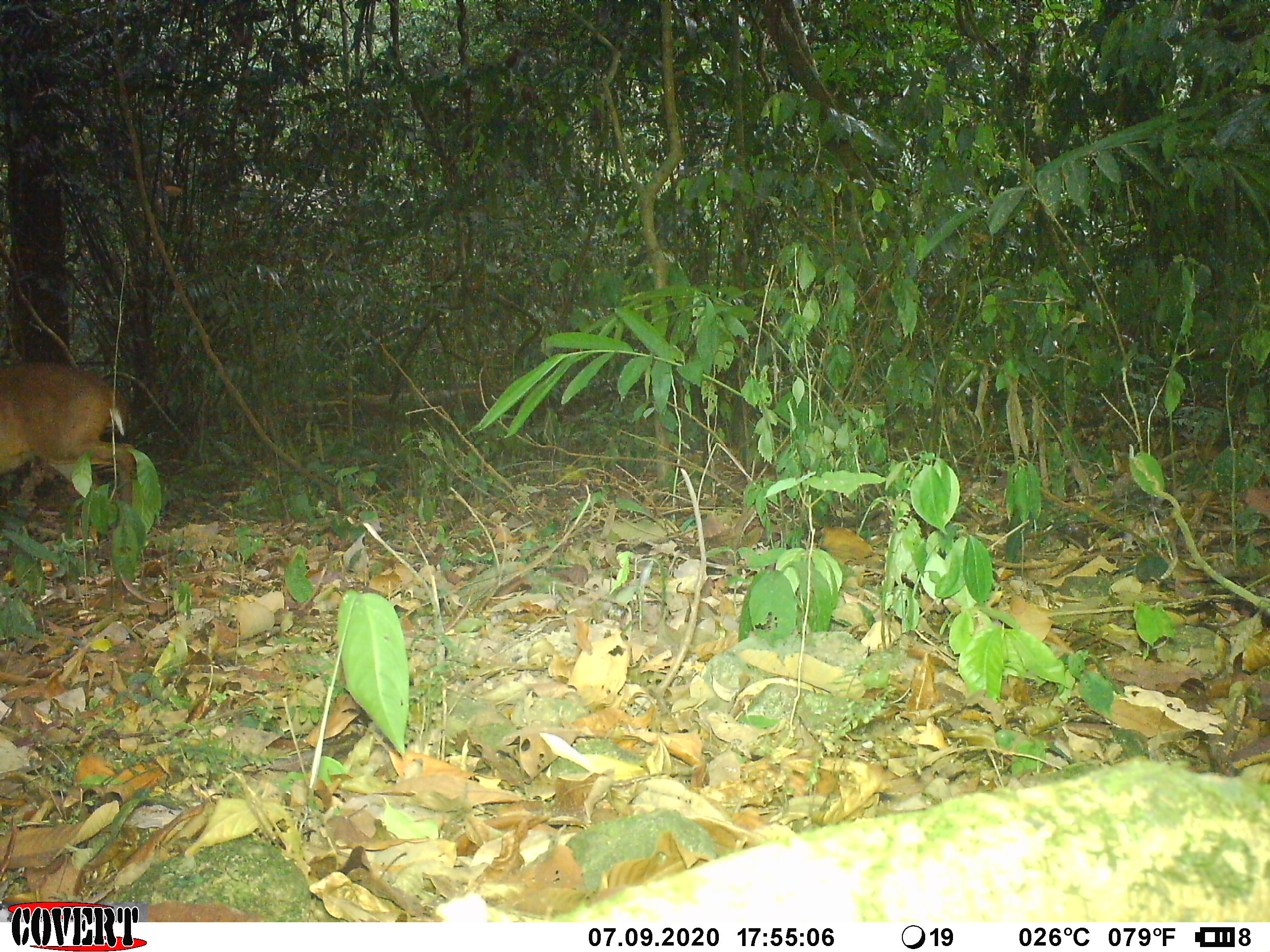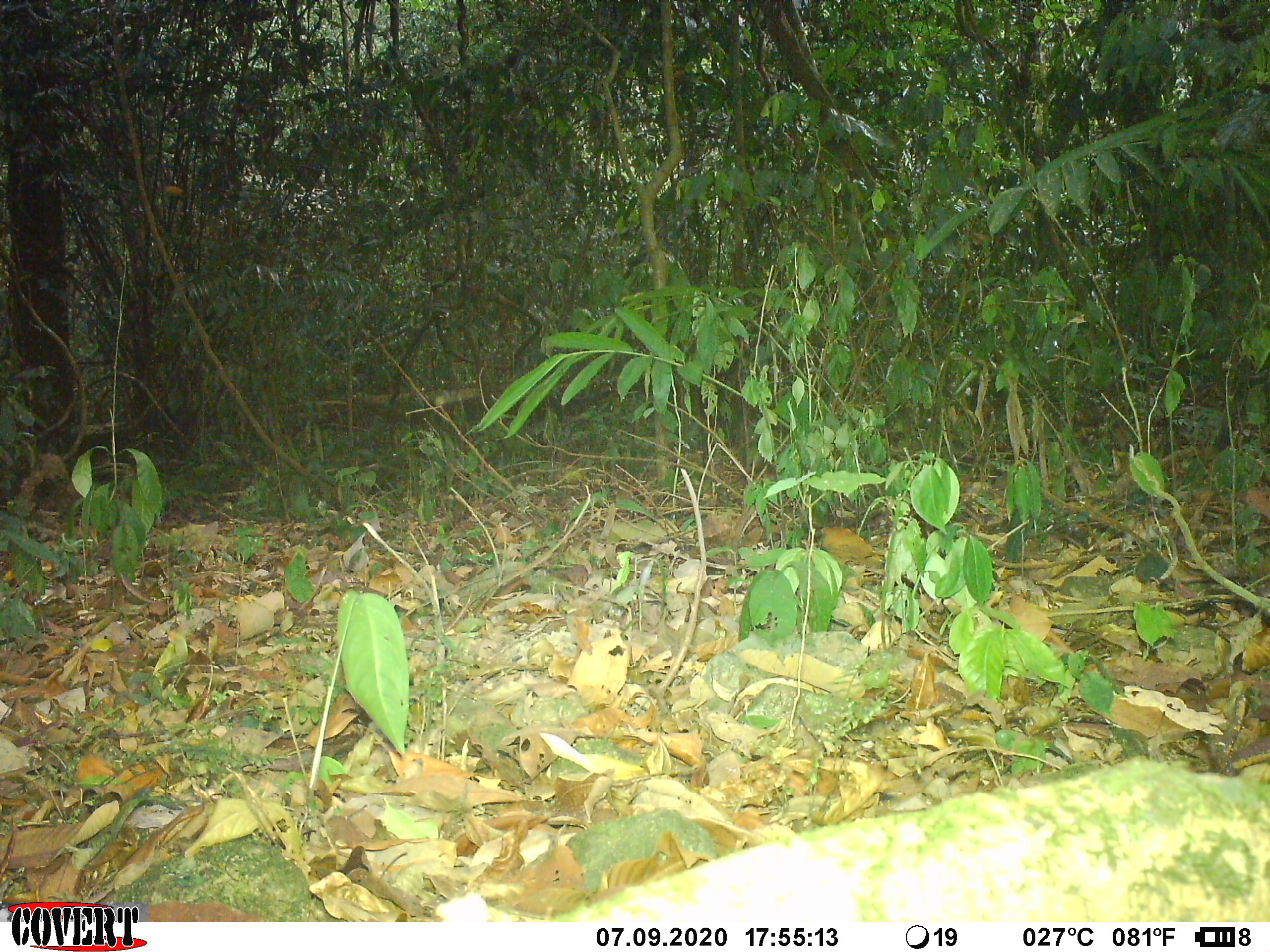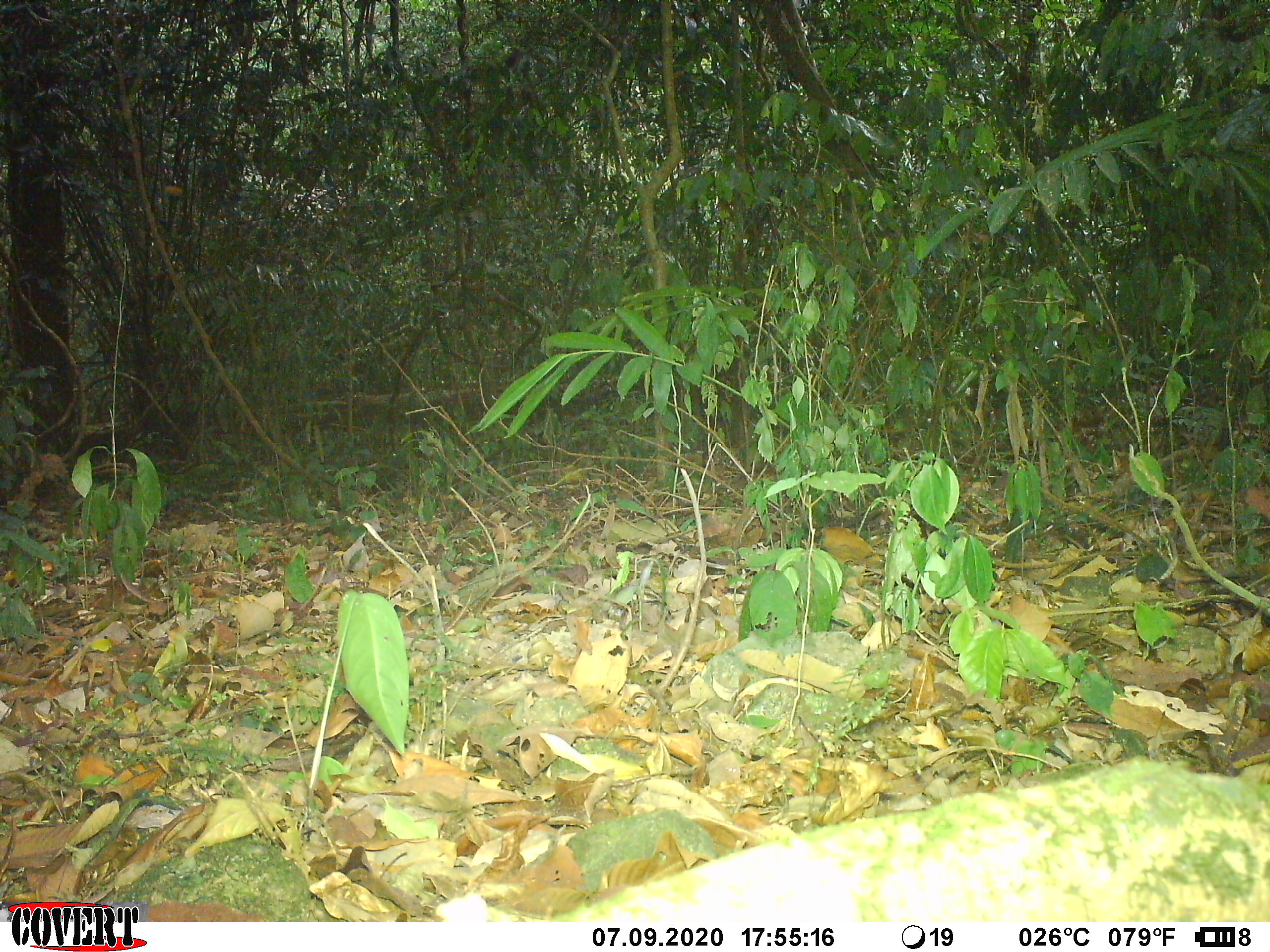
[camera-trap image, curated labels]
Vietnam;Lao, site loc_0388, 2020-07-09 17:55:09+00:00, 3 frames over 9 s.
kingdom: Animalia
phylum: Chordata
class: Mammalia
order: Artiodactyla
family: Cervidae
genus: Muntiacus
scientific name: Muntiacus vuquangensis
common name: large-antlered muntjac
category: large antlered muntjac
Large antlered muntjac (large-antlered muntjac) (Muntiacus vuquangensis). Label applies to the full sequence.